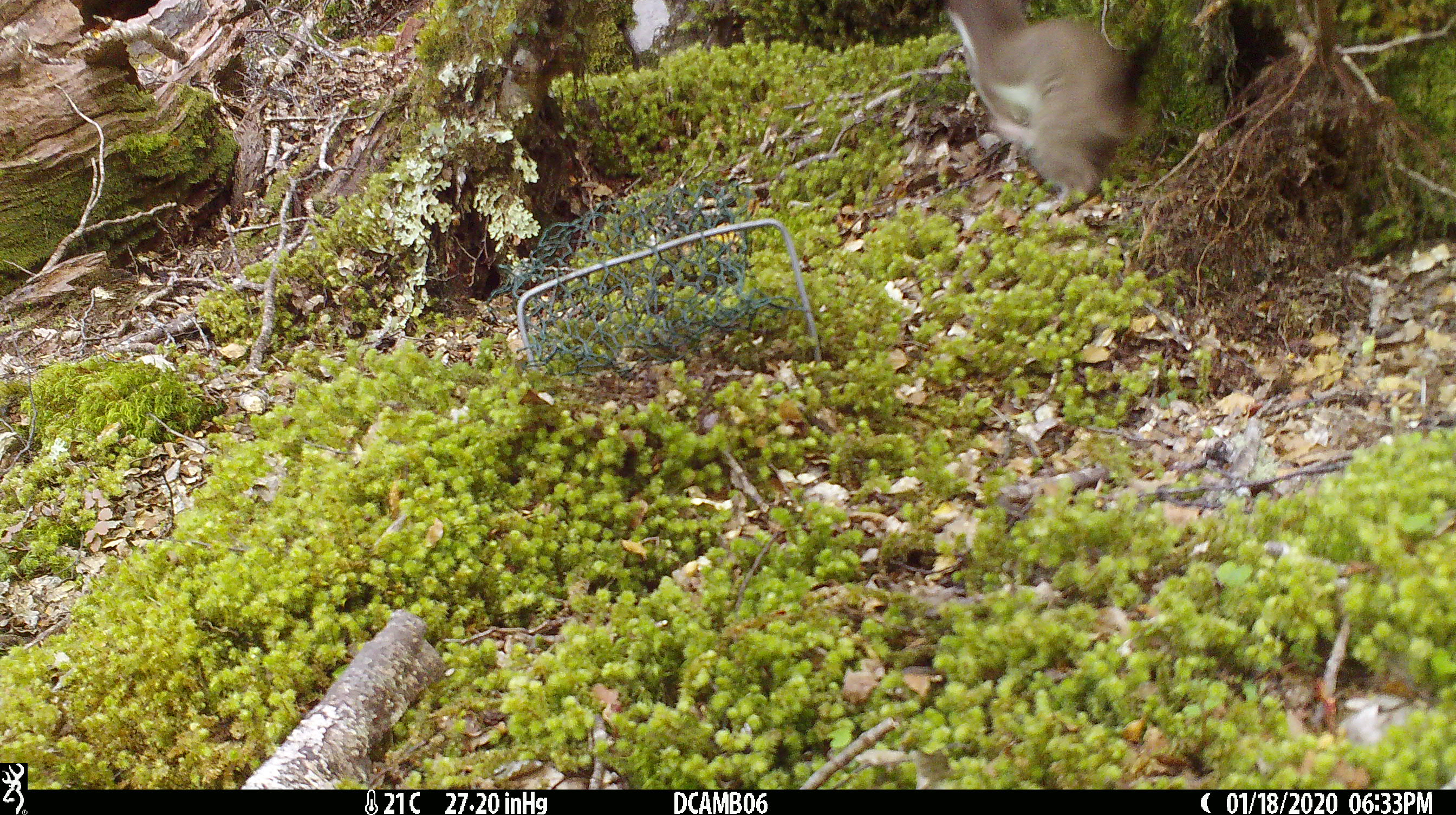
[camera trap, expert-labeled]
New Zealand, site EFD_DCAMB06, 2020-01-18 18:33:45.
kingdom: Animalia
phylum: Chordata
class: Mammalia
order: Carnivora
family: Mustelidae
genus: Mustela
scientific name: Mustela erminea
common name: stoat